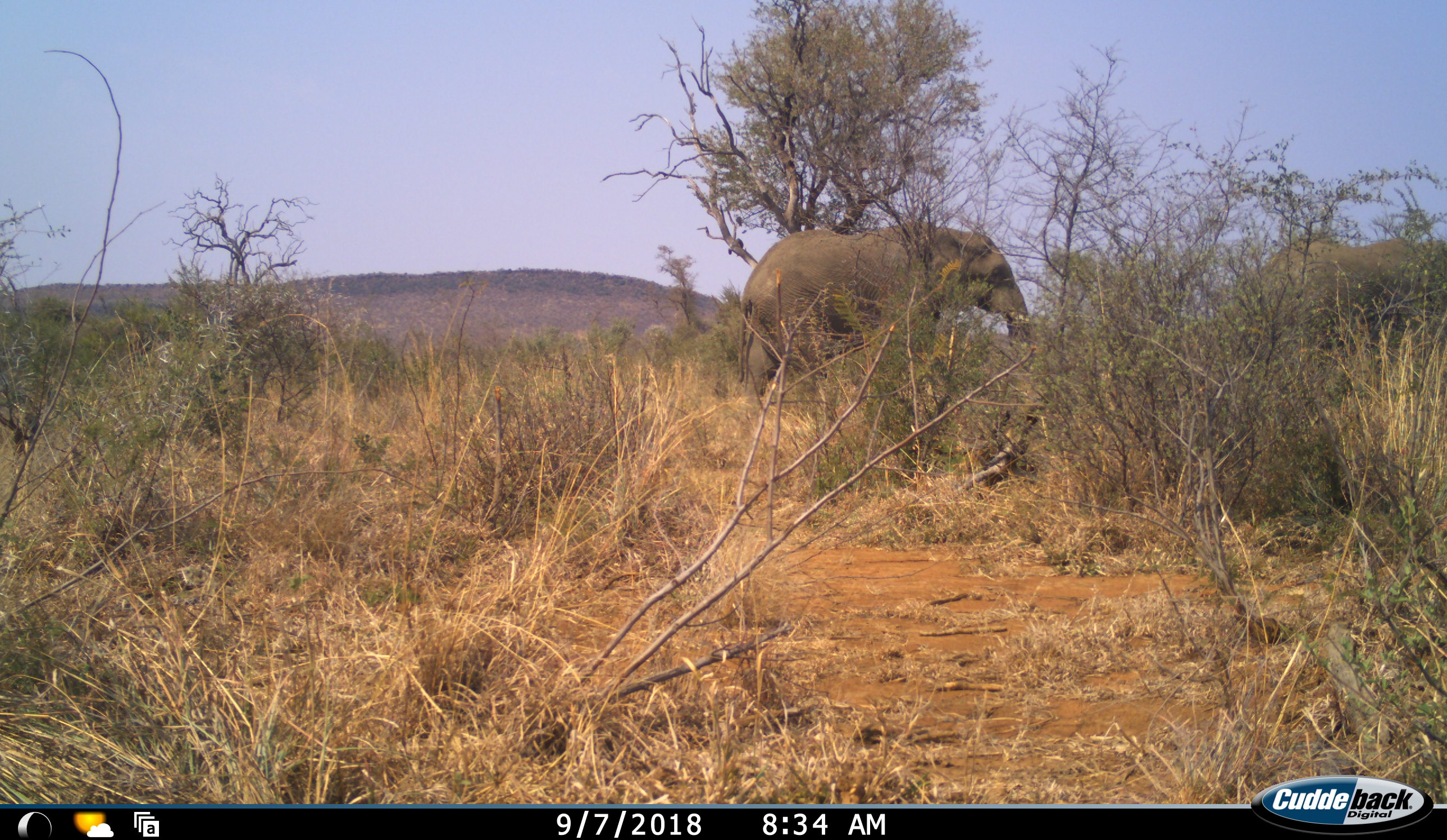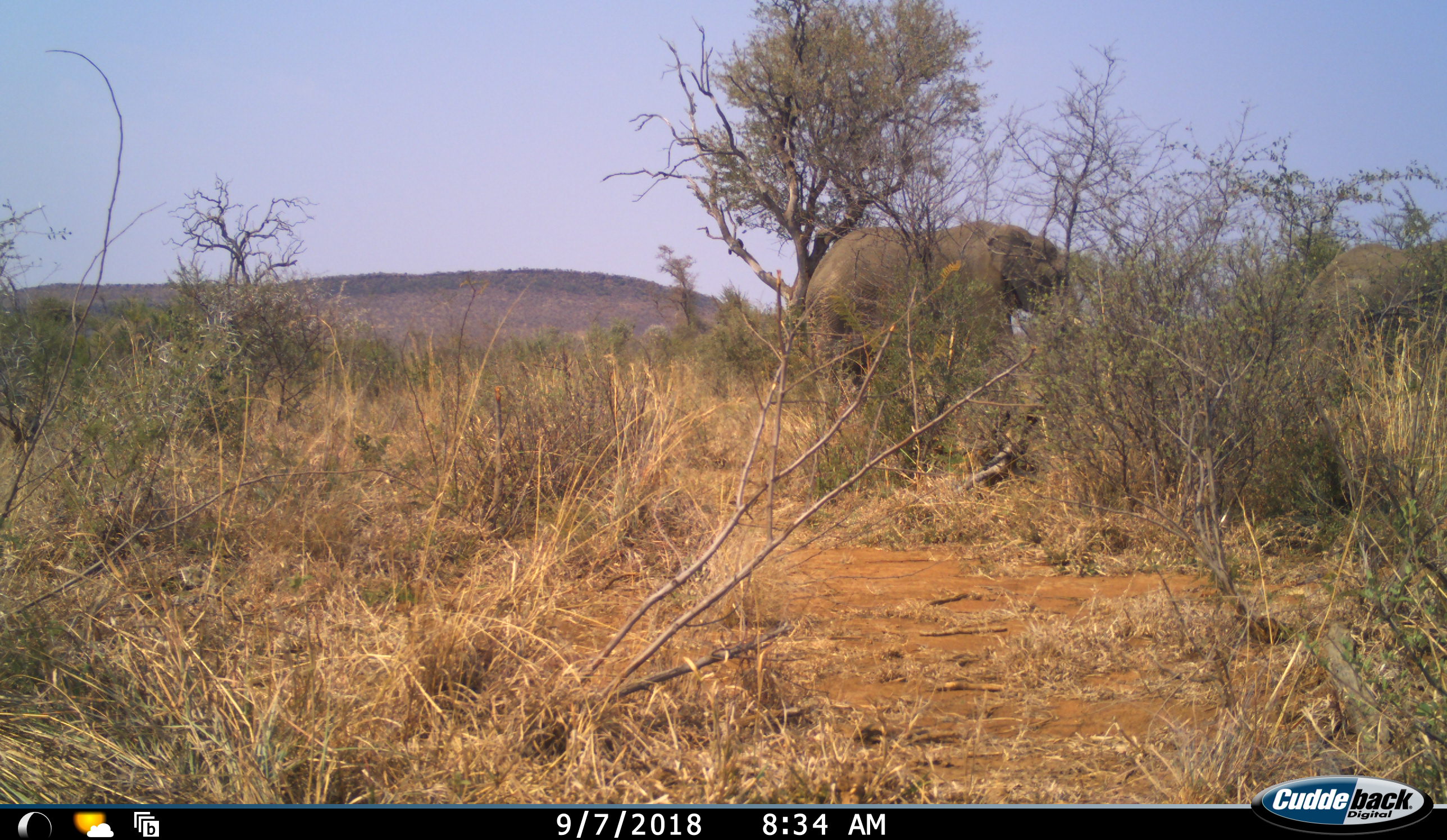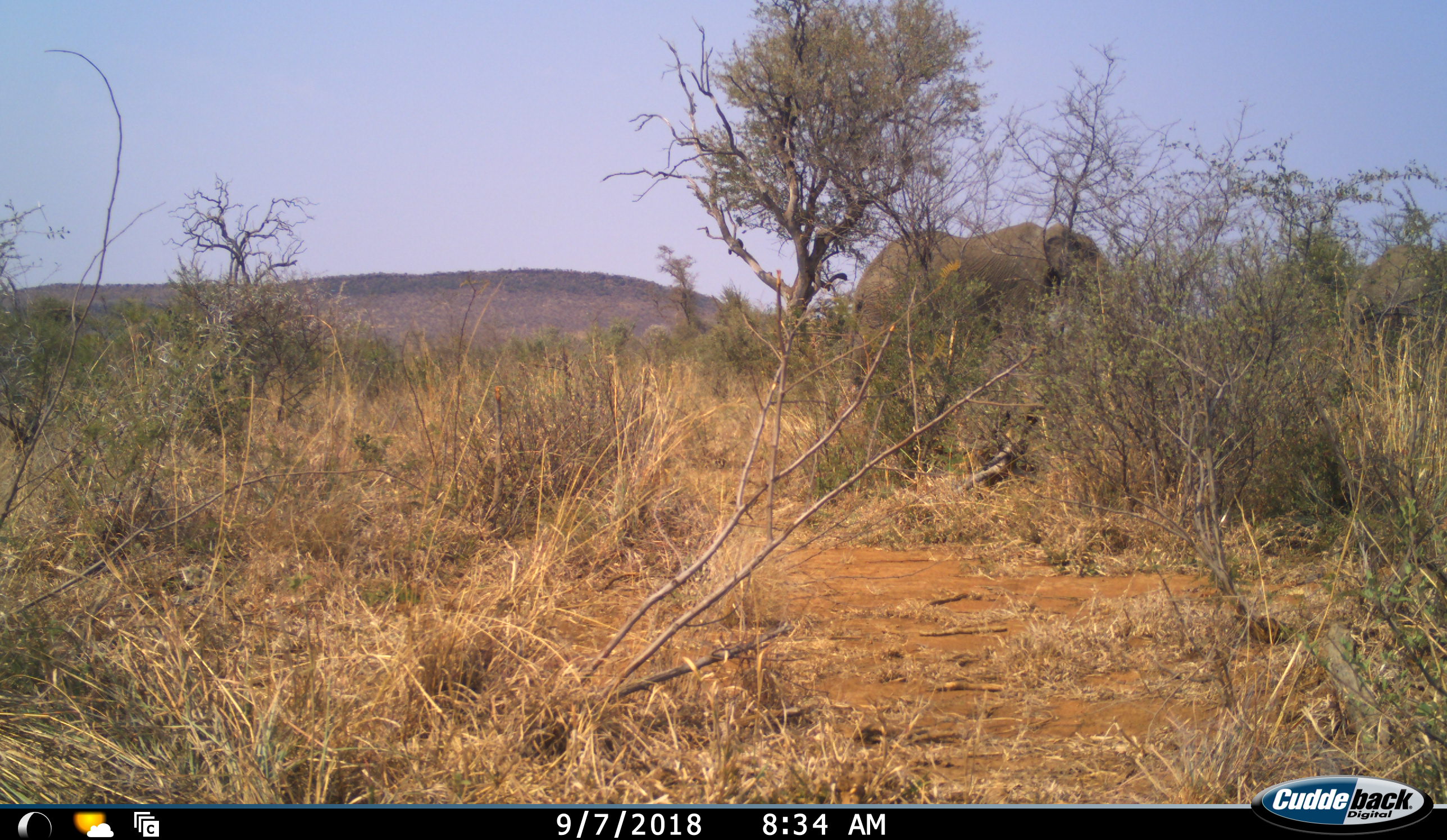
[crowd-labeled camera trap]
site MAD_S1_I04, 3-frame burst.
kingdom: Animalia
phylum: Chordata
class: Mammalia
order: Proboscidea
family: Elephantidae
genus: Loxodonta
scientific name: Loxodonta africana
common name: african bush elephant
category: elephant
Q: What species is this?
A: Elephant (african bush elephant) (Loxodonta africana).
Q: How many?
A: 2.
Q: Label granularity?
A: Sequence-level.